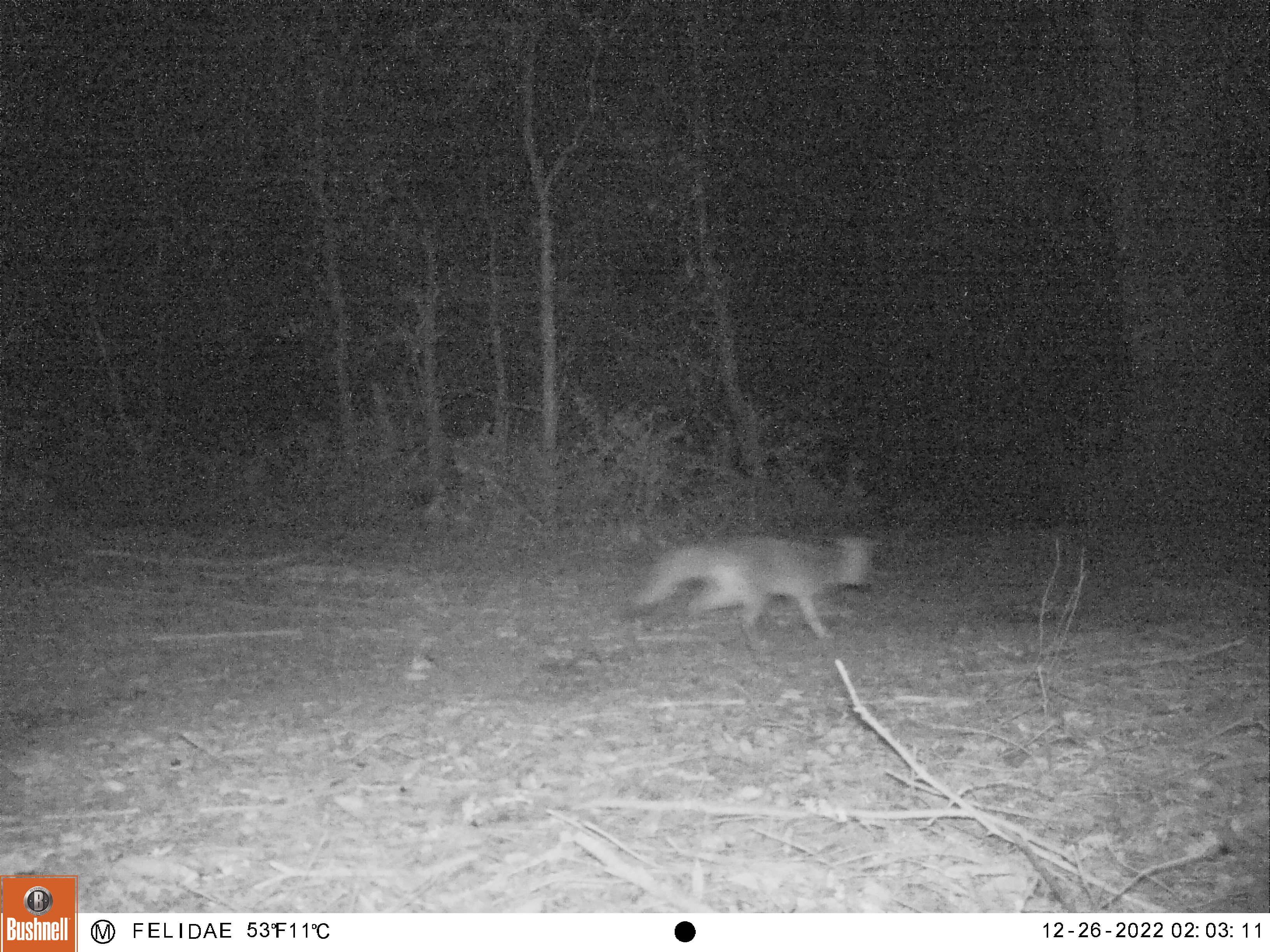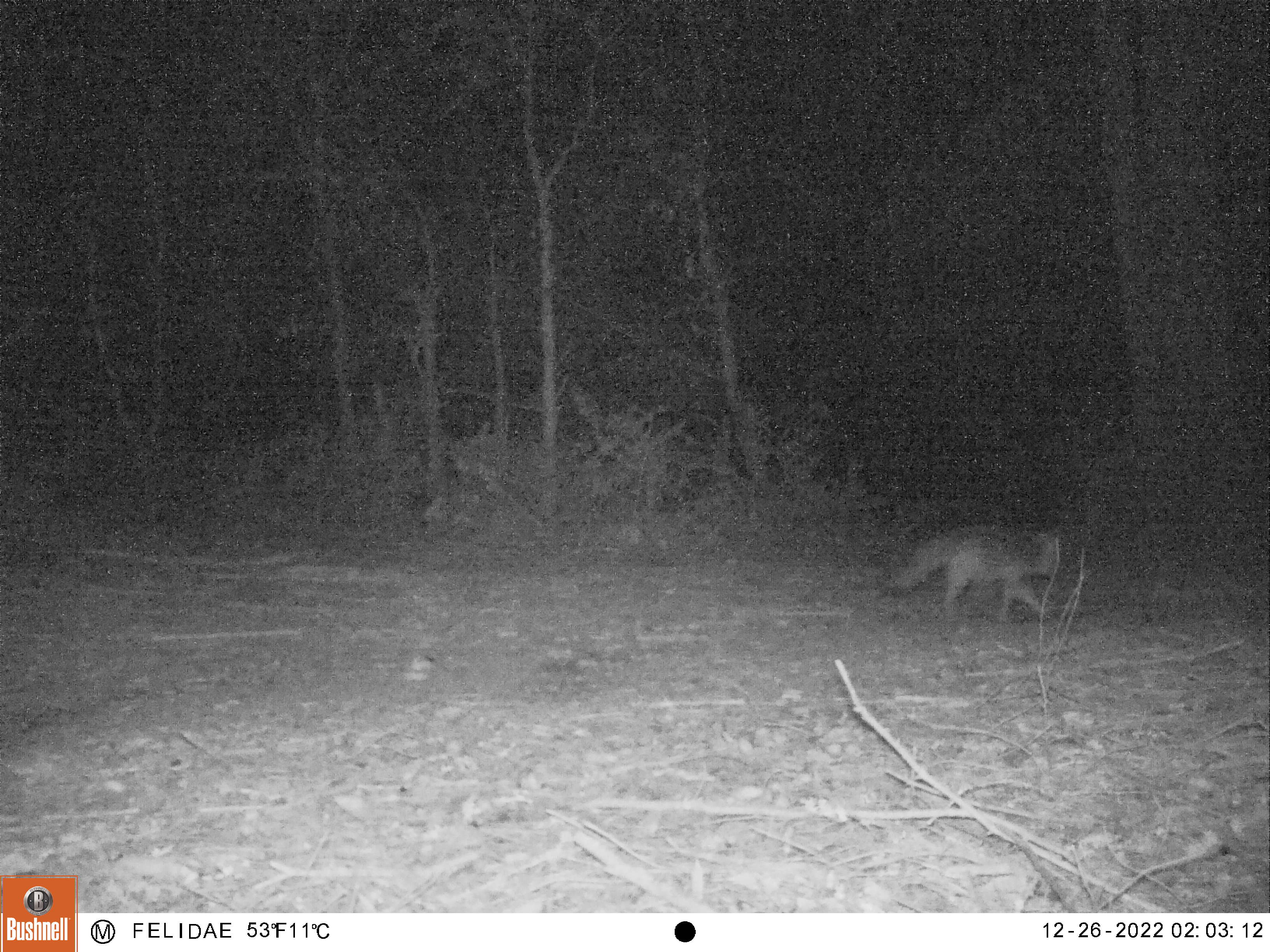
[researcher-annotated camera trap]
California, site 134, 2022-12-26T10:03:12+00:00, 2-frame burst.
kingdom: Animalia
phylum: Chordata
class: Mammalia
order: Carnivora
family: Canidae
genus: Urocyon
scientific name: Urocyon cinereoargenteus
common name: gray fox